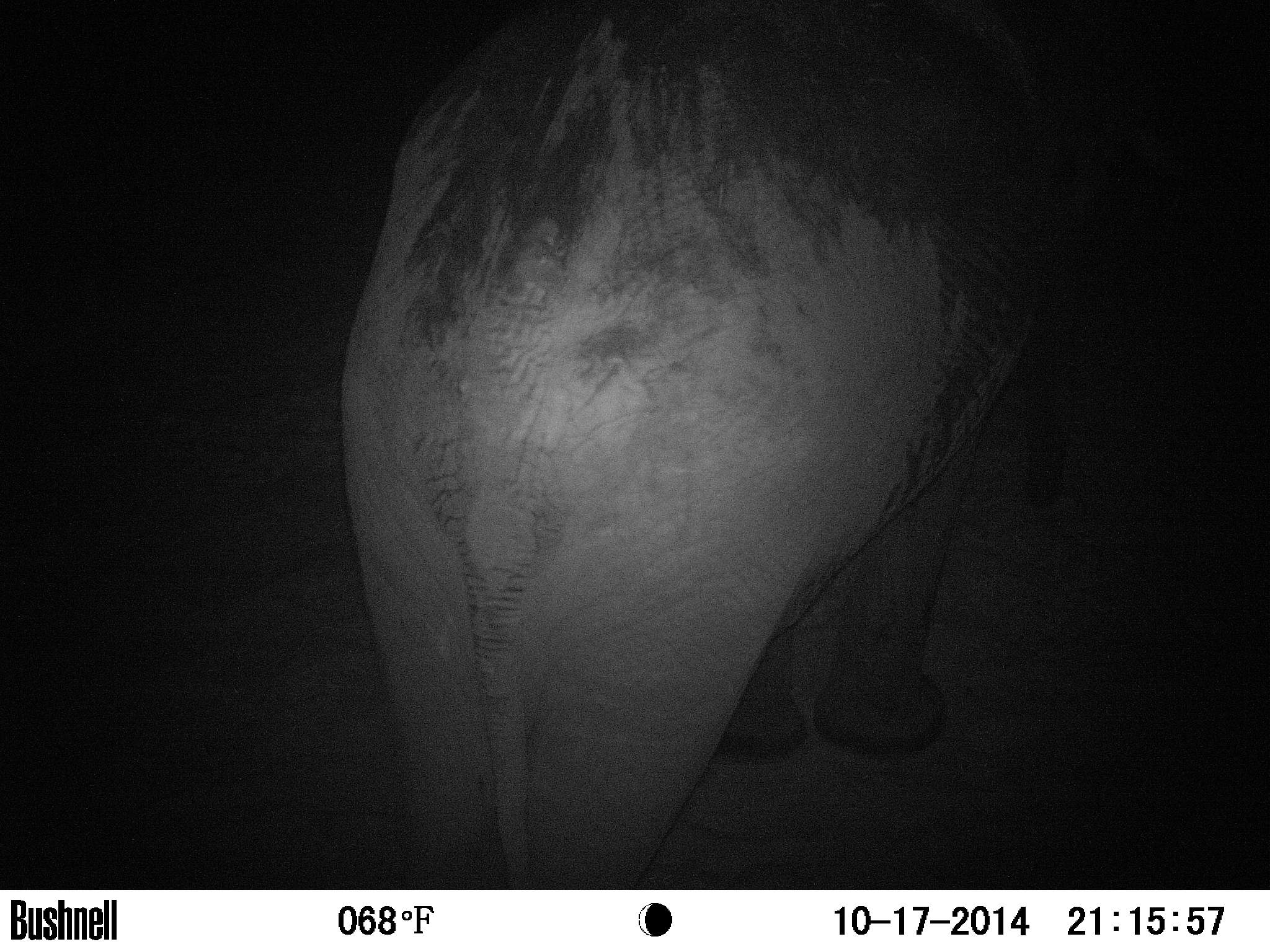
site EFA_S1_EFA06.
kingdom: Animalia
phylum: Chordata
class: Mammalia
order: Proboscidea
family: Elephantidae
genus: Loxodonta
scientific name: Loxodonta africana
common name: african bush elephant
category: elephant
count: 1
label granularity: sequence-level